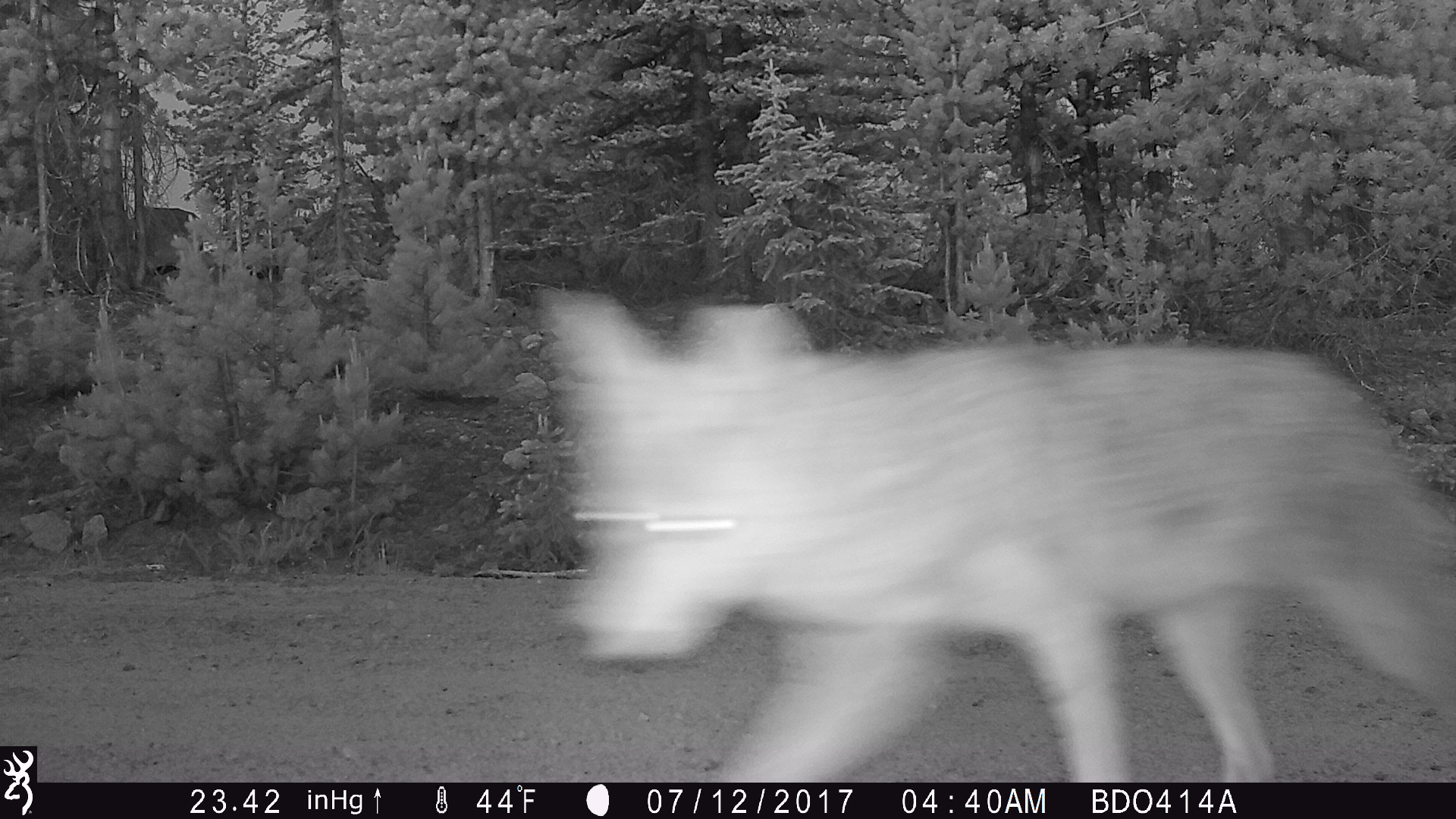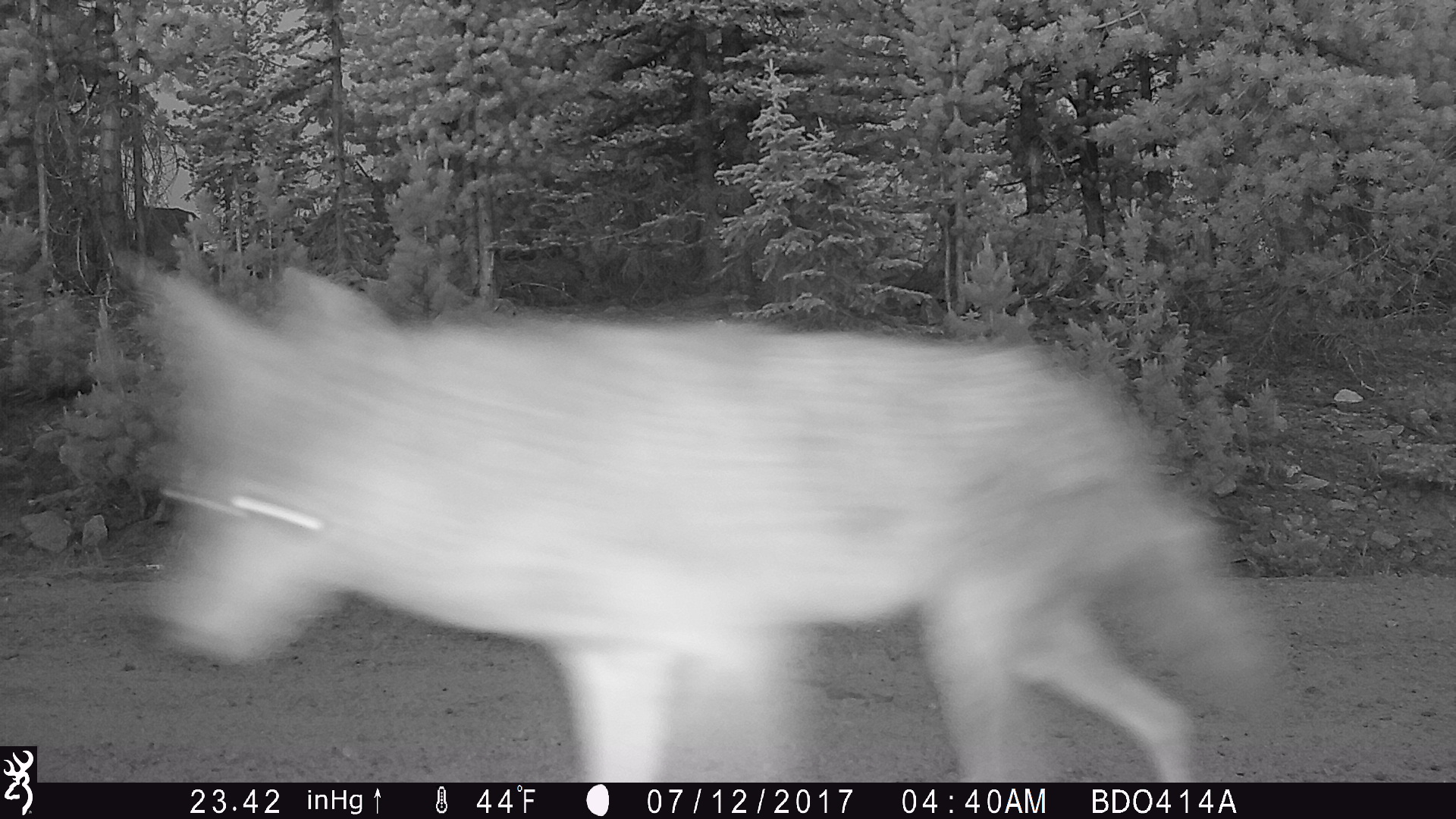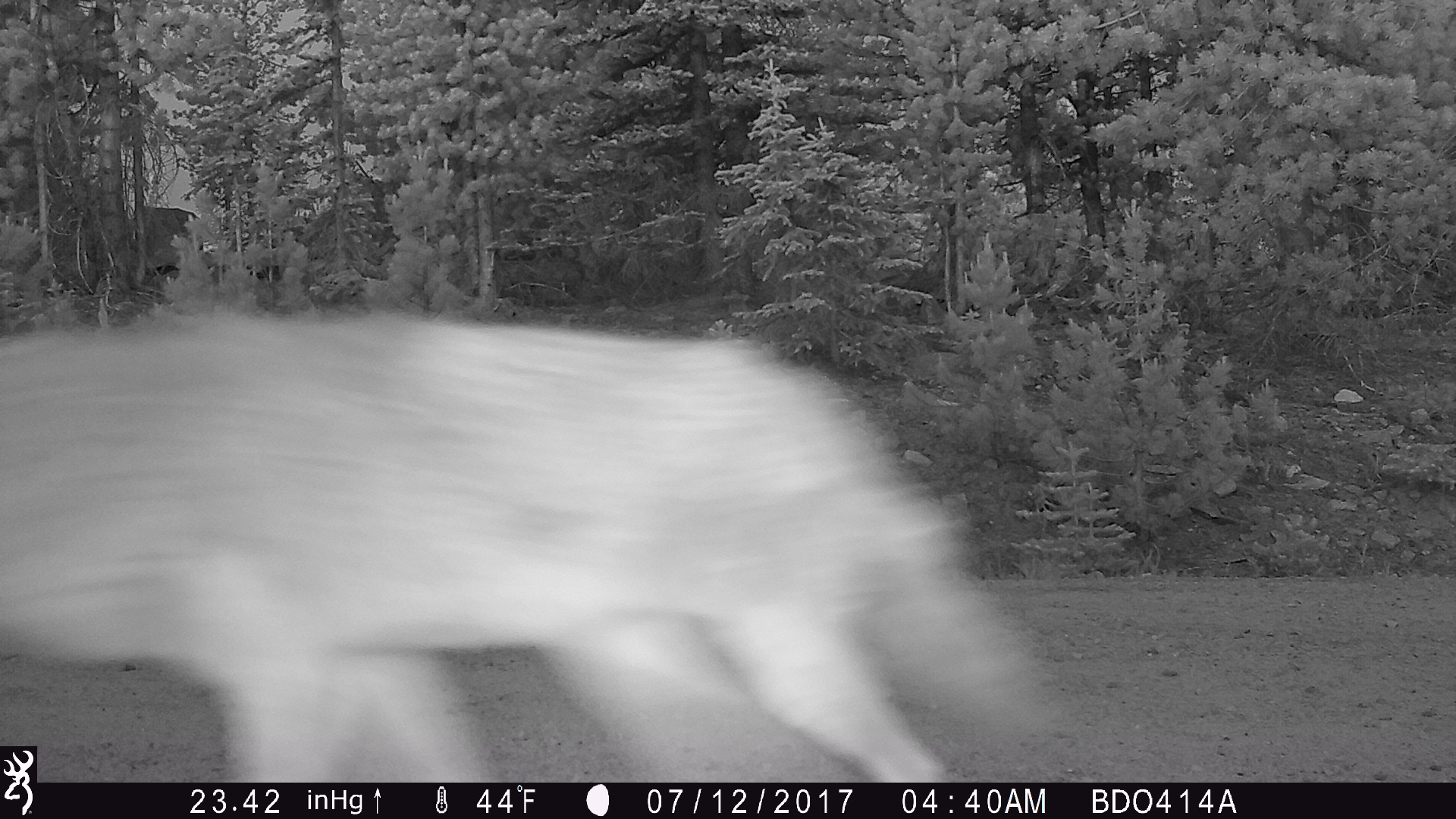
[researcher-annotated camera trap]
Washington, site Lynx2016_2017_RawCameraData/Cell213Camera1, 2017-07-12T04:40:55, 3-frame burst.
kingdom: Animalia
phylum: Chordata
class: Mammalia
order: Carnivora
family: Canidae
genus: Canis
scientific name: Canis latrans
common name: coyote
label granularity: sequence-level